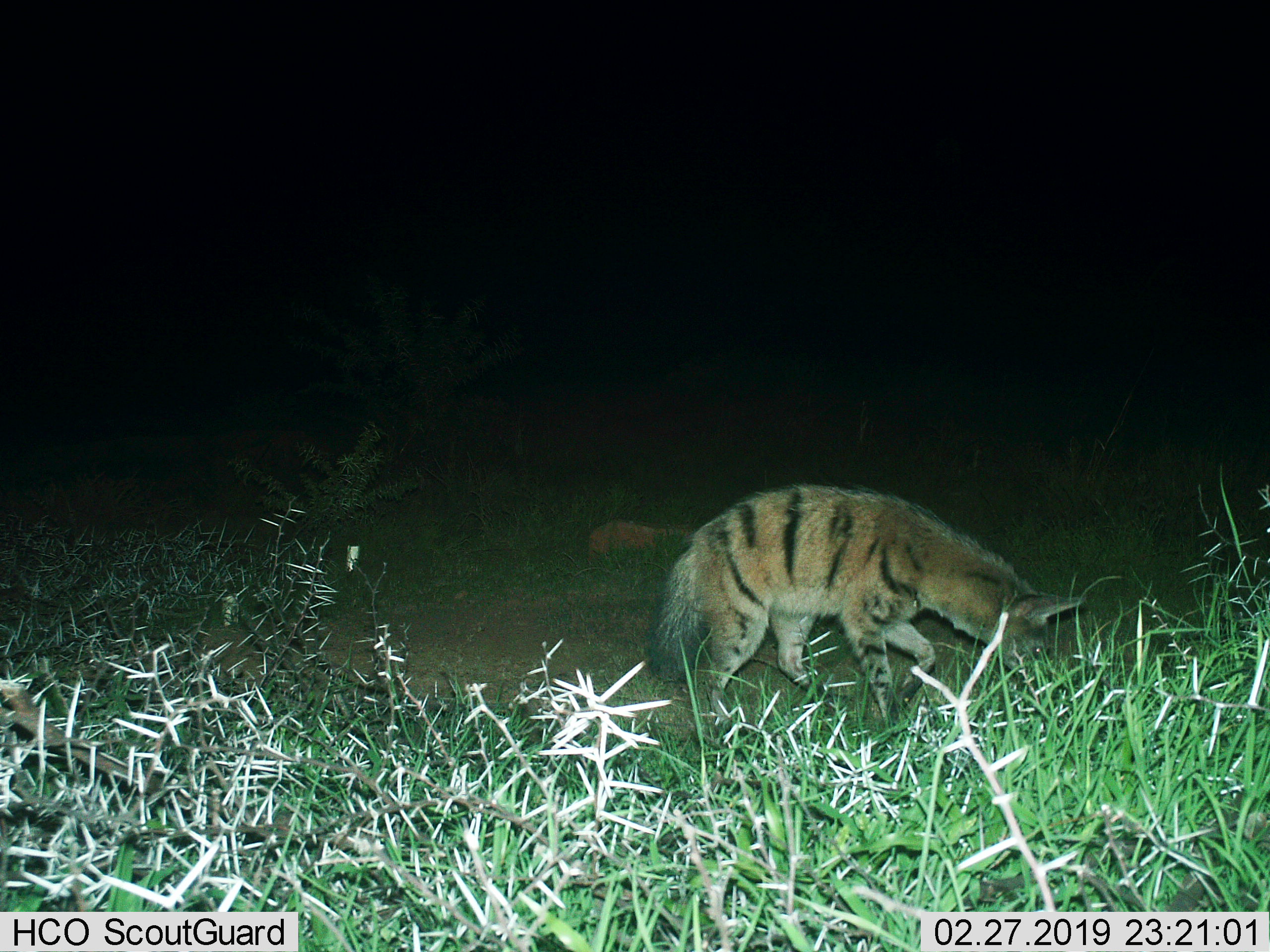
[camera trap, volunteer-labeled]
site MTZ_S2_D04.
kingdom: Animalia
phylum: Chordata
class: Mammalia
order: Carnivora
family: Hyaenidae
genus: Proteles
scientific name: Proteles cristatus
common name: aardwolf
Aardwolf (Proteles cristatus), count 1. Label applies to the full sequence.